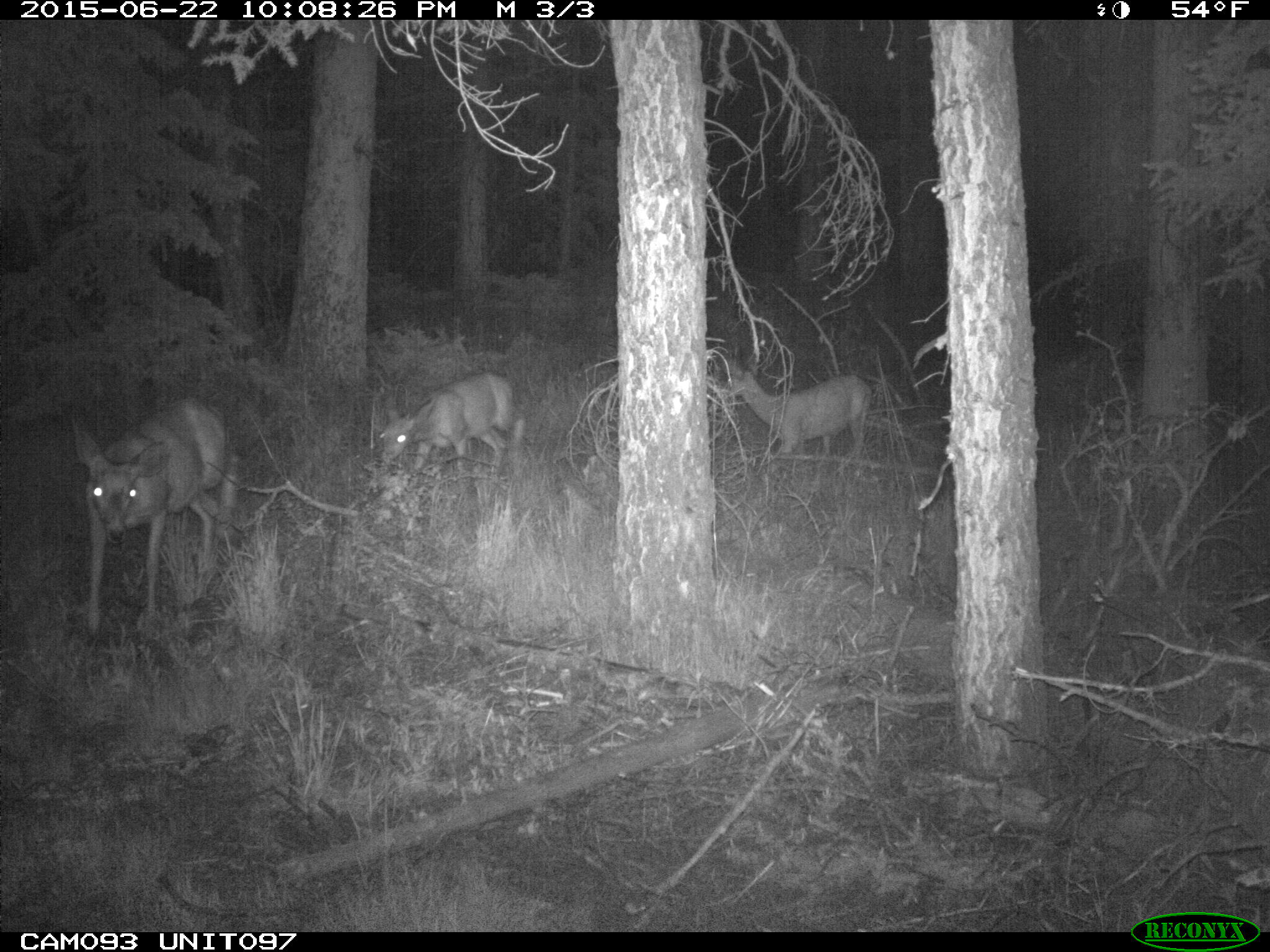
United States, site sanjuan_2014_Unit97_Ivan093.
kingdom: Animalia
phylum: Chordata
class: Mammalia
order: Artiodactyla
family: Cervidae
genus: Odocoileus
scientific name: Odocoileus hemionus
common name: mule deer